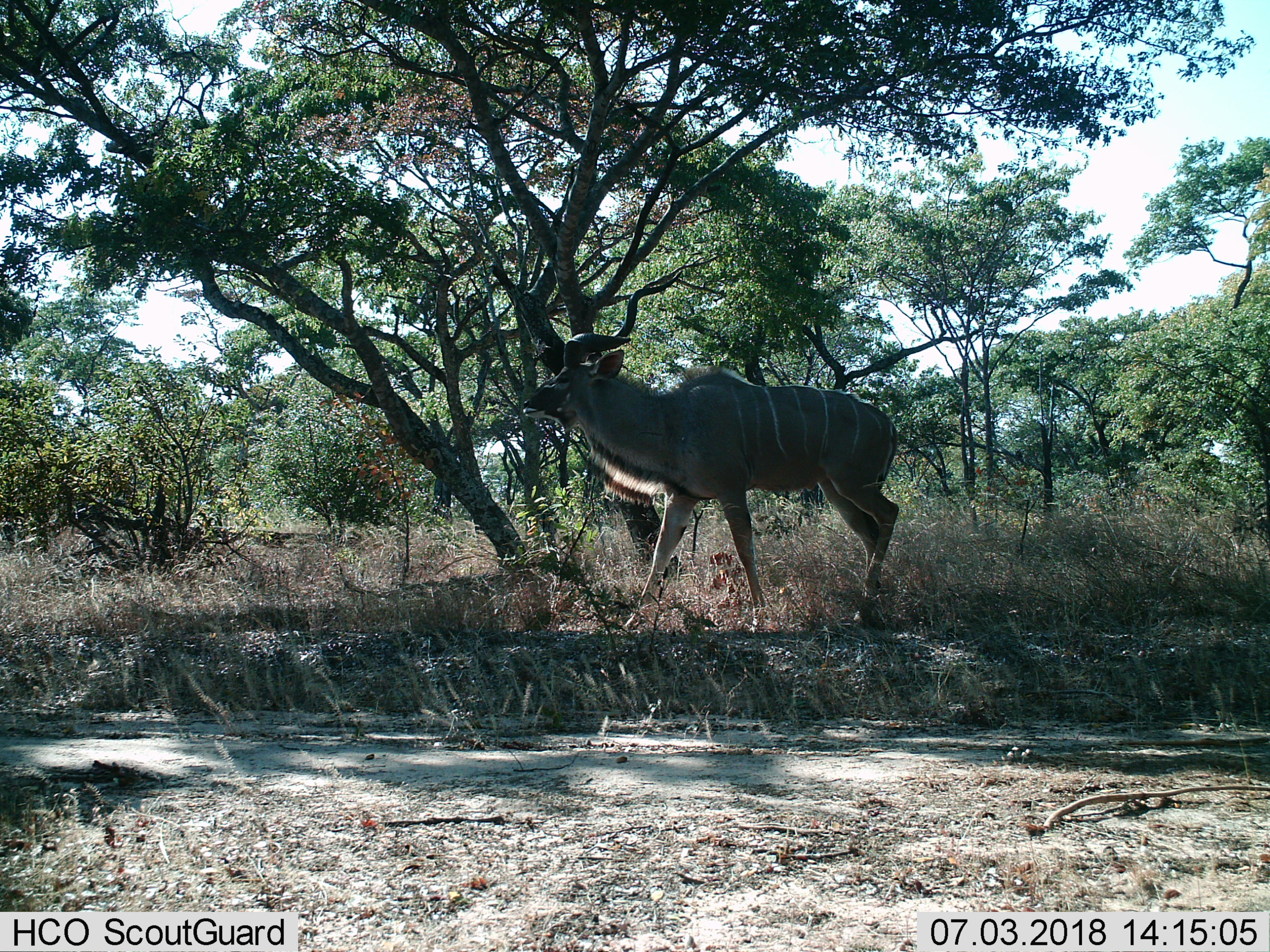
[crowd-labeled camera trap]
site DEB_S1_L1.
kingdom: Animalia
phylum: Chordata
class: Mammalia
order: Artiodactyla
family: Bovidae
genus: Tragelaphus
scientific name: Tragelaphus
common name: kudu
Kudu (Tragelaphus), count 1. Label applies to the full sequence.